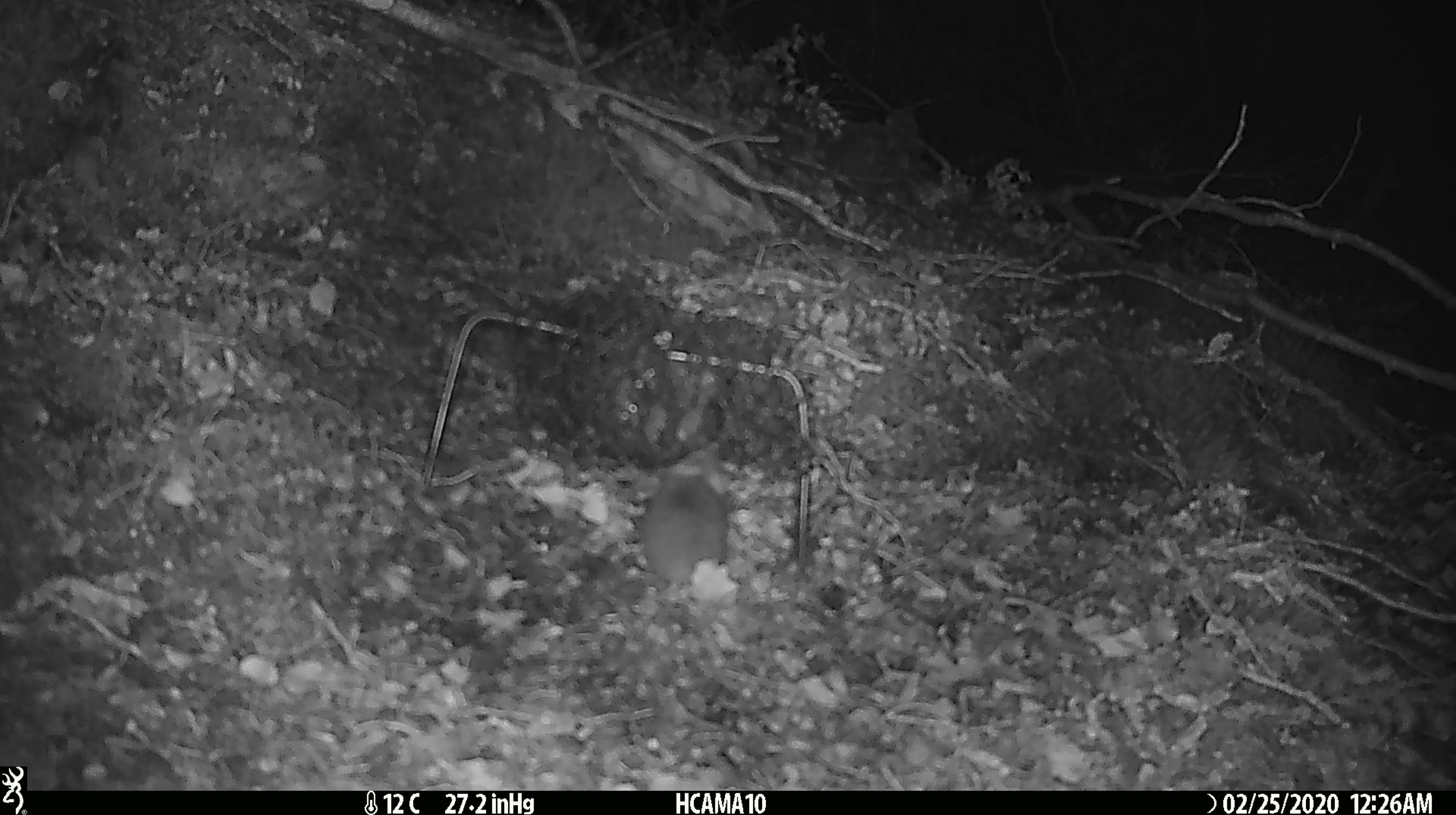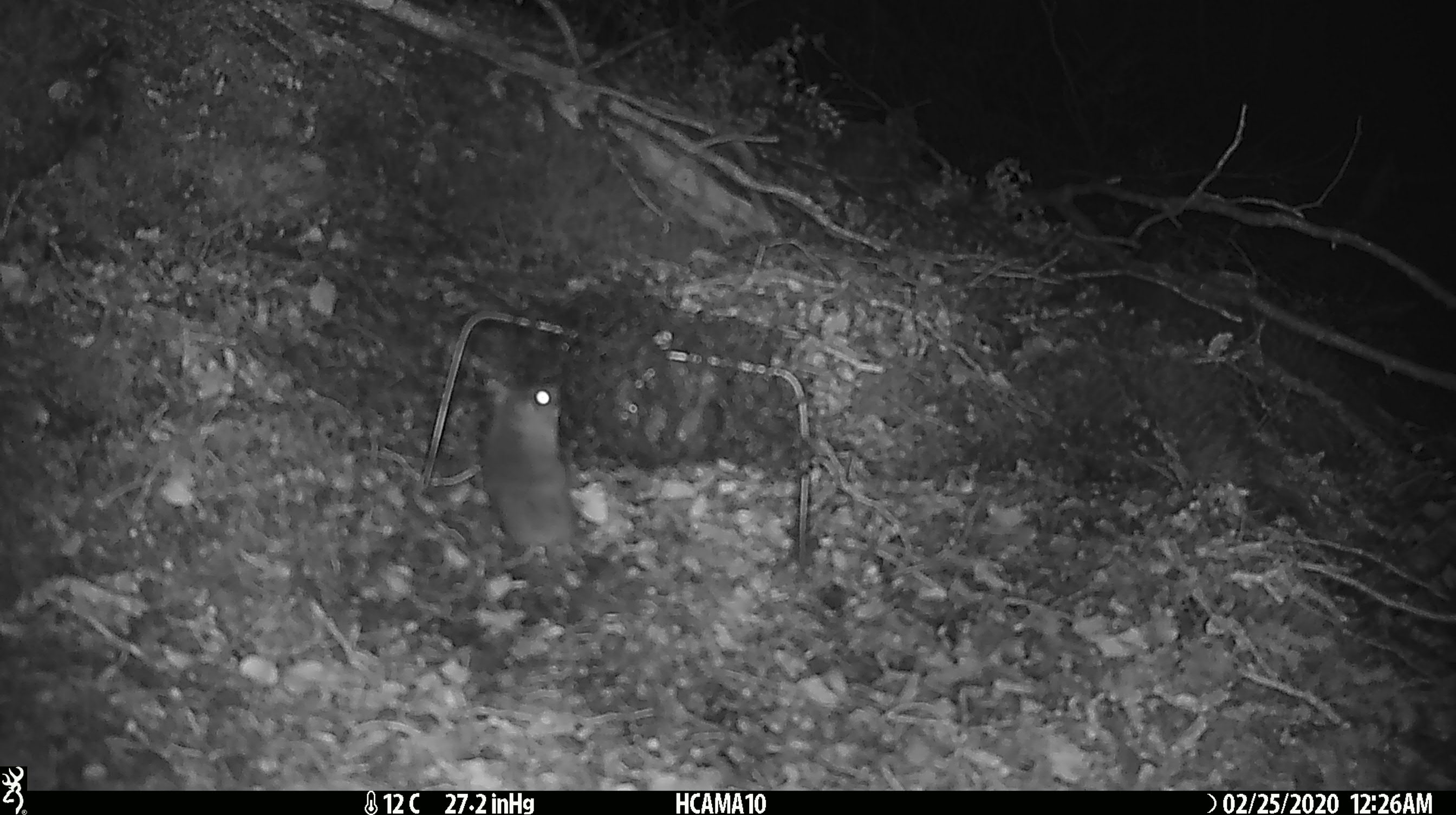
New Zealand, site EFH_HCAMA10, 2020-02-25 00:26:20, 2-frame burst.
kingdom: Animalia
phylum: Chordata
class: Mammalia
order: Rodentia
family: Muridae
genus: Mus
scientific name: Mus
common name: mouse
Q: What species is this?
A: Mouse (Mus).